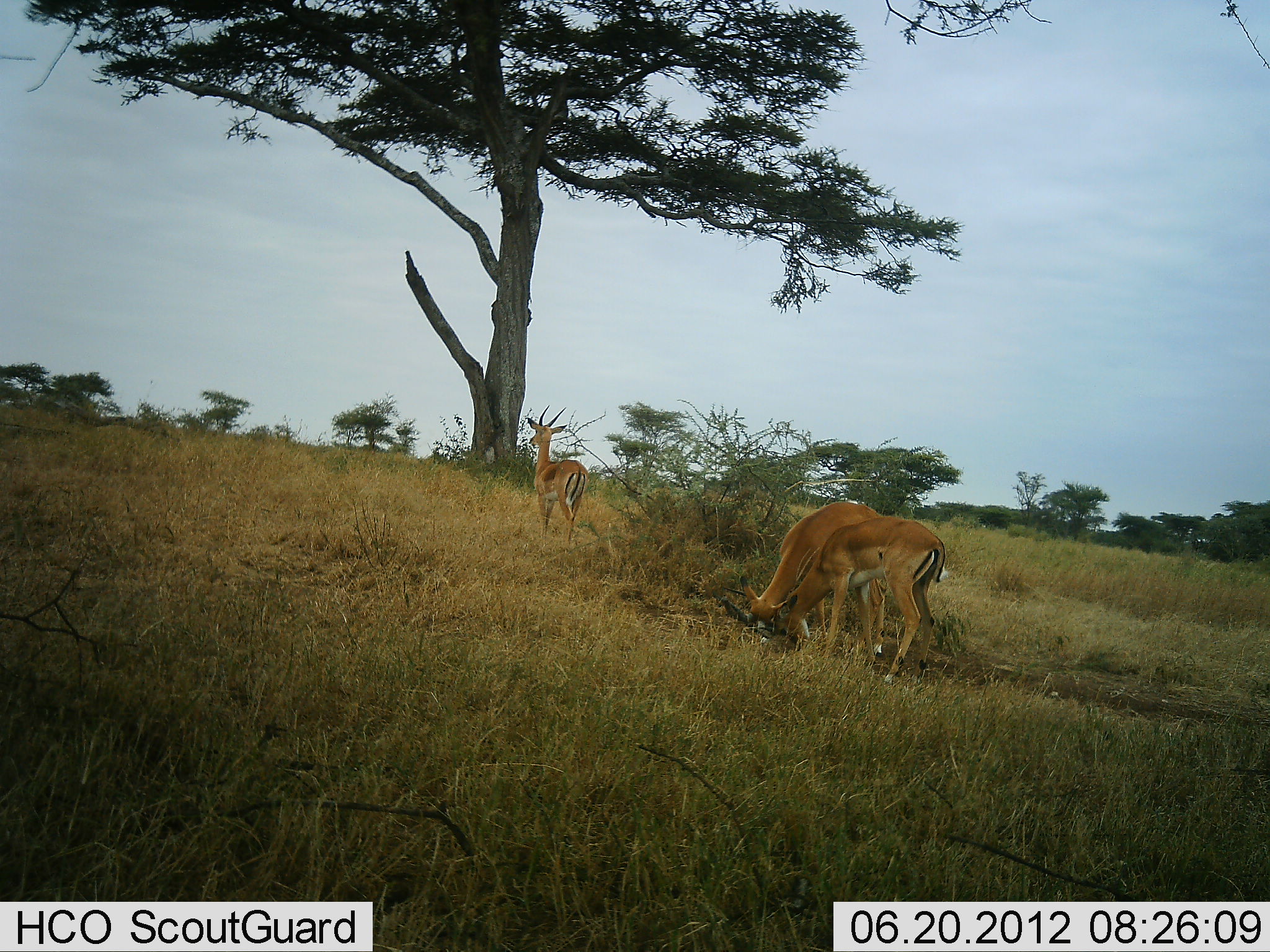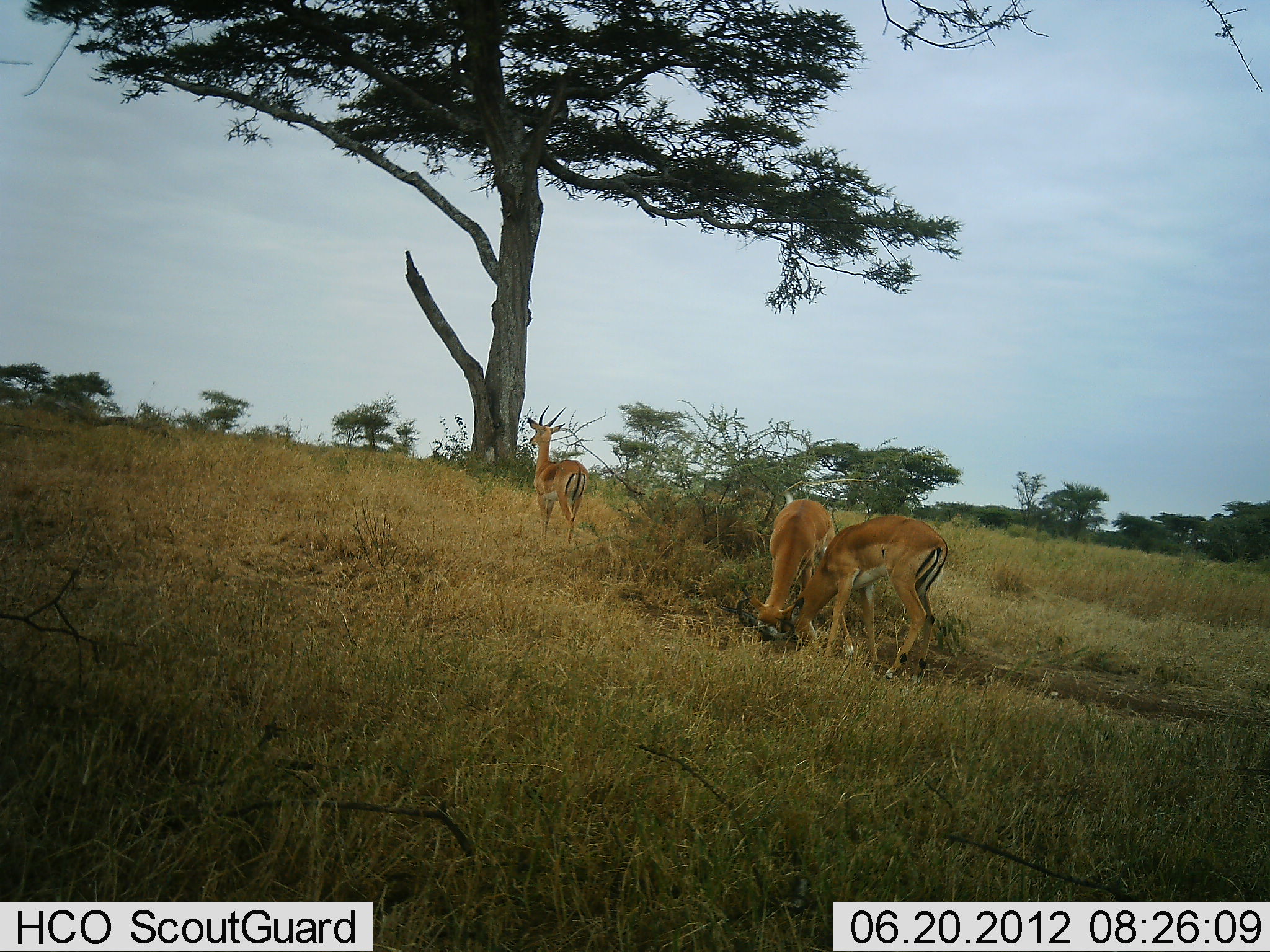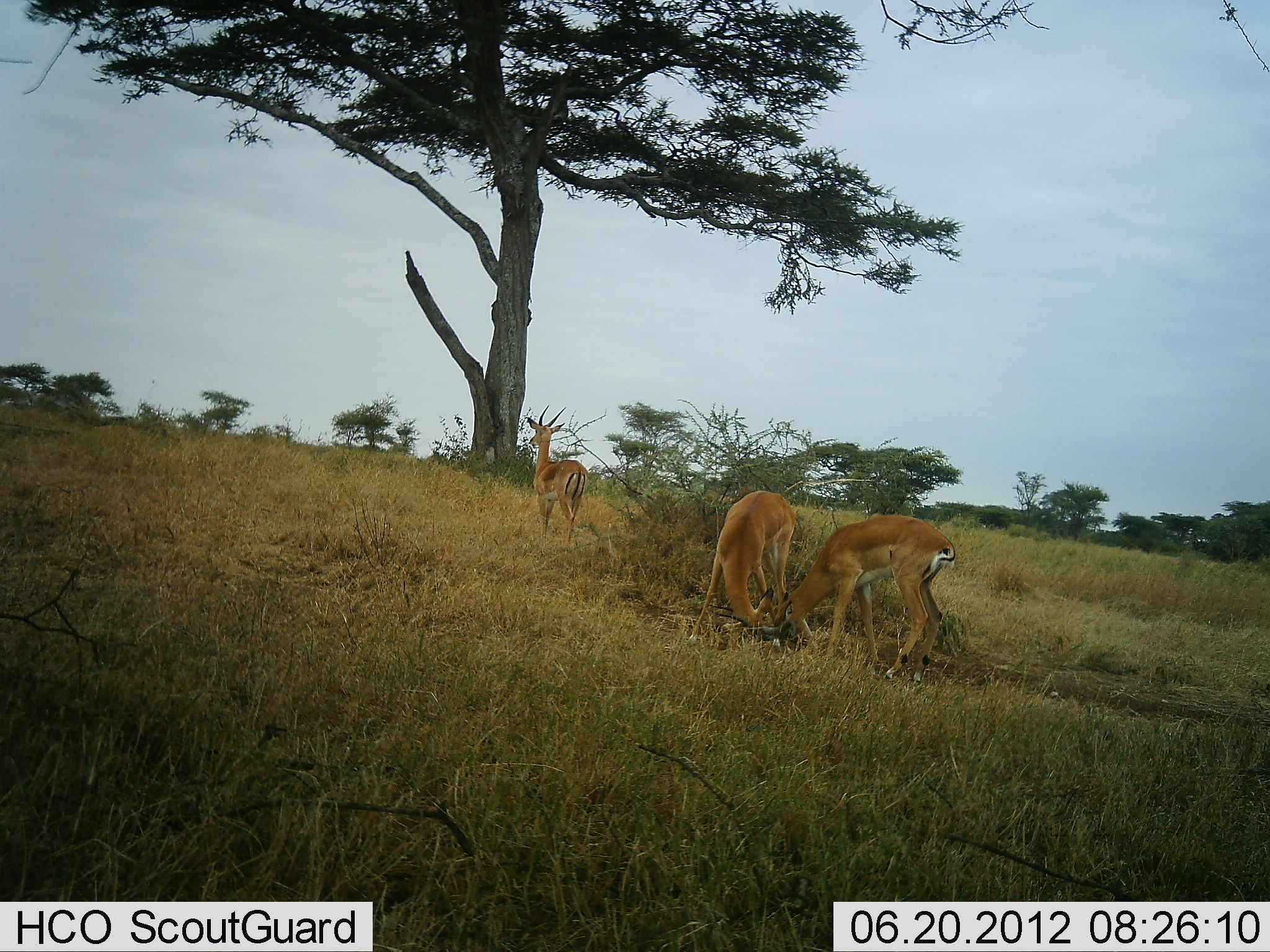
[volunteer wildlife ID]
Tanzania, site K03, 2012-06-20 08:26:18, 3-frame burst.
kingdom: Animalia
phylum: Chordata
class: Mammalia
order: Artiodactyla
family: Bovidae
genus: Aepyceros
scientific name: Aepyceros melampus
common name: impala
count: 3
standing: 80%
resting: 0%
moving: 10%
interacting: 50%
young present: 0%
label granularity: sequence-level